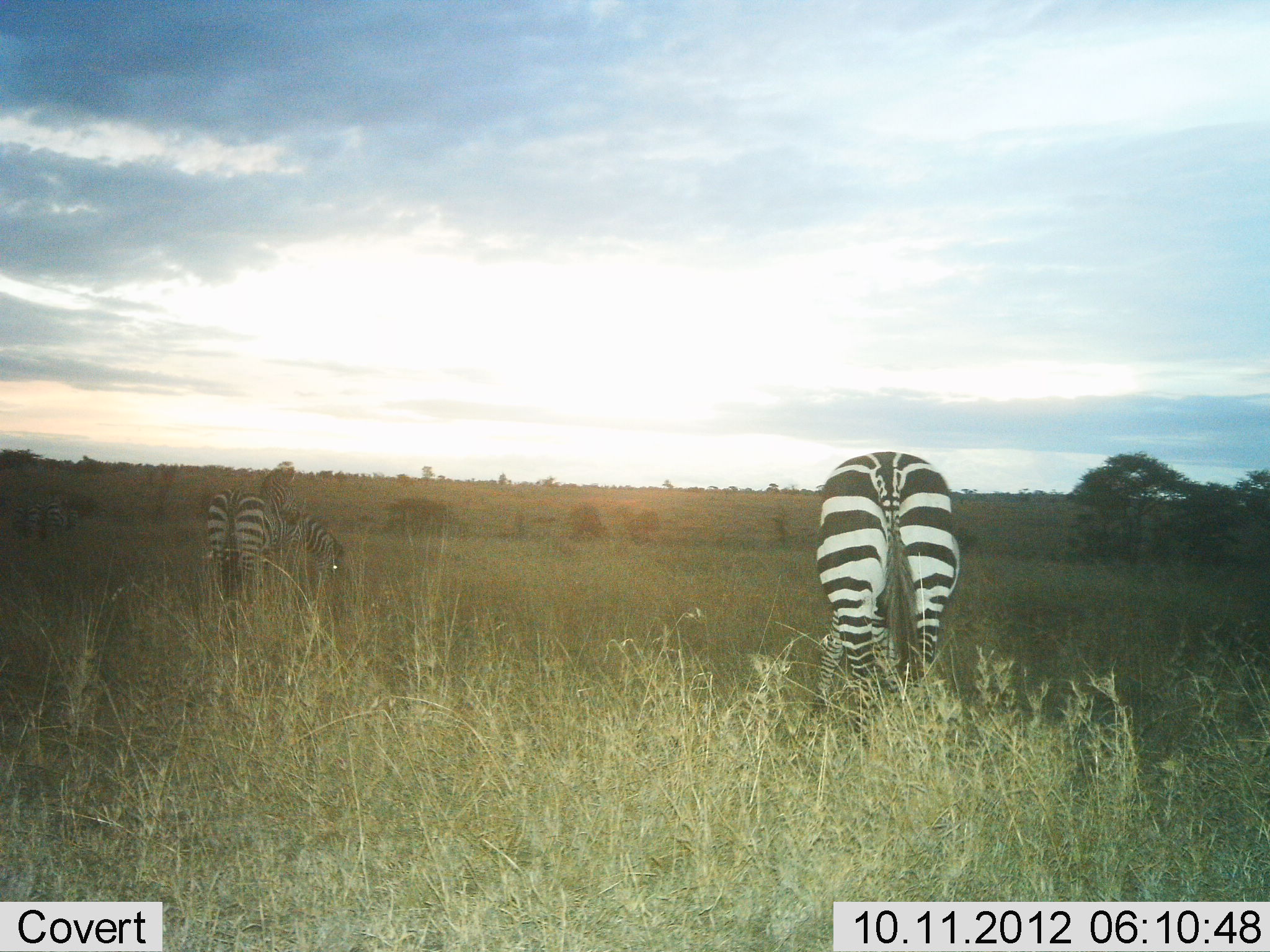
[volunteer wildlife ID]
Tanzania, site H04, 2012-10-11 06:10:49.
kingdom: Animalia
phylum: Chordata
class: Mammalia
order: Perissodactyla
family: Equidae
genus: Equus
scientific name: Equus quagga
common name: plains zebra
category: zebra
Zebra (plains zebra) (Equus quagga), count 3. Behavior (volunteer vote fractions): standing 30%, resting 0%, moving 0%, interacting 0%. Young present (vote fraction): 0%. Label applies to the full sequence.